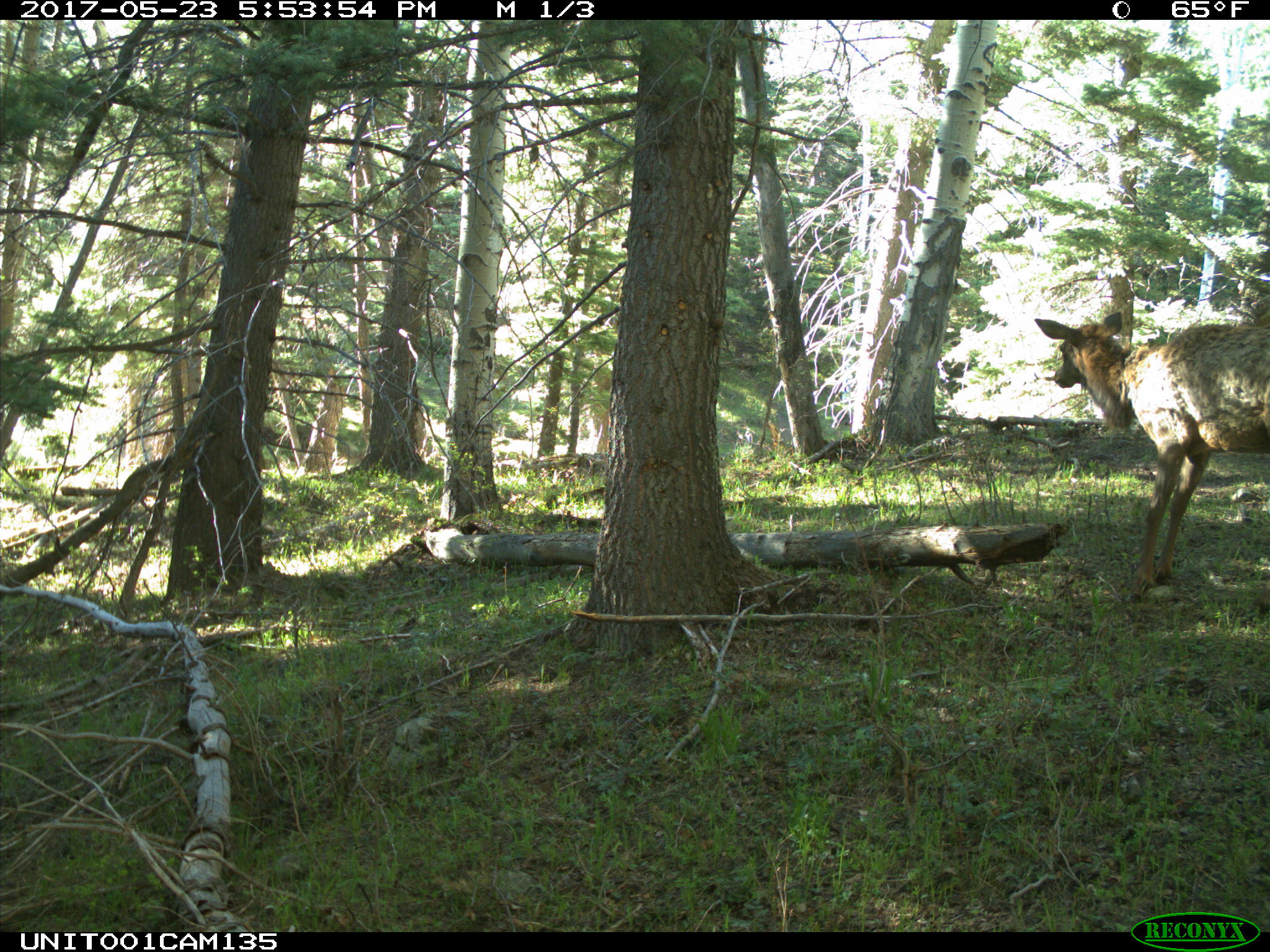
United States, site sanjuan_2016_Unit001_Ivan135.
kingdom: Animalia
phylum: Chordata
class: Mammalia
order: Artiodactyla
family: Cervidae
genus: Cervus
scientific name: Cervus elaphus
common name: red deer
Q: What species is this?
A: Cervus elaphus (red deer).